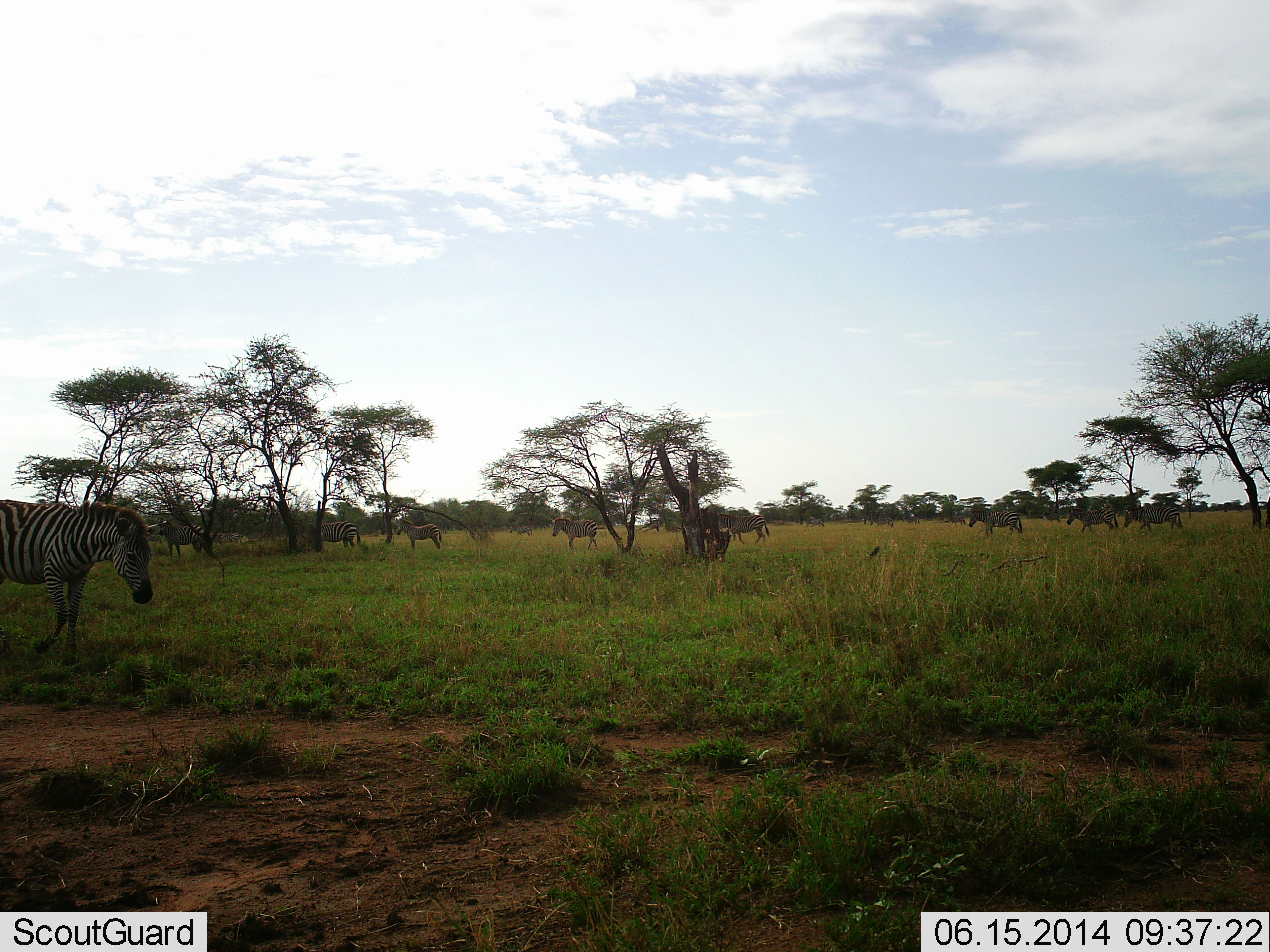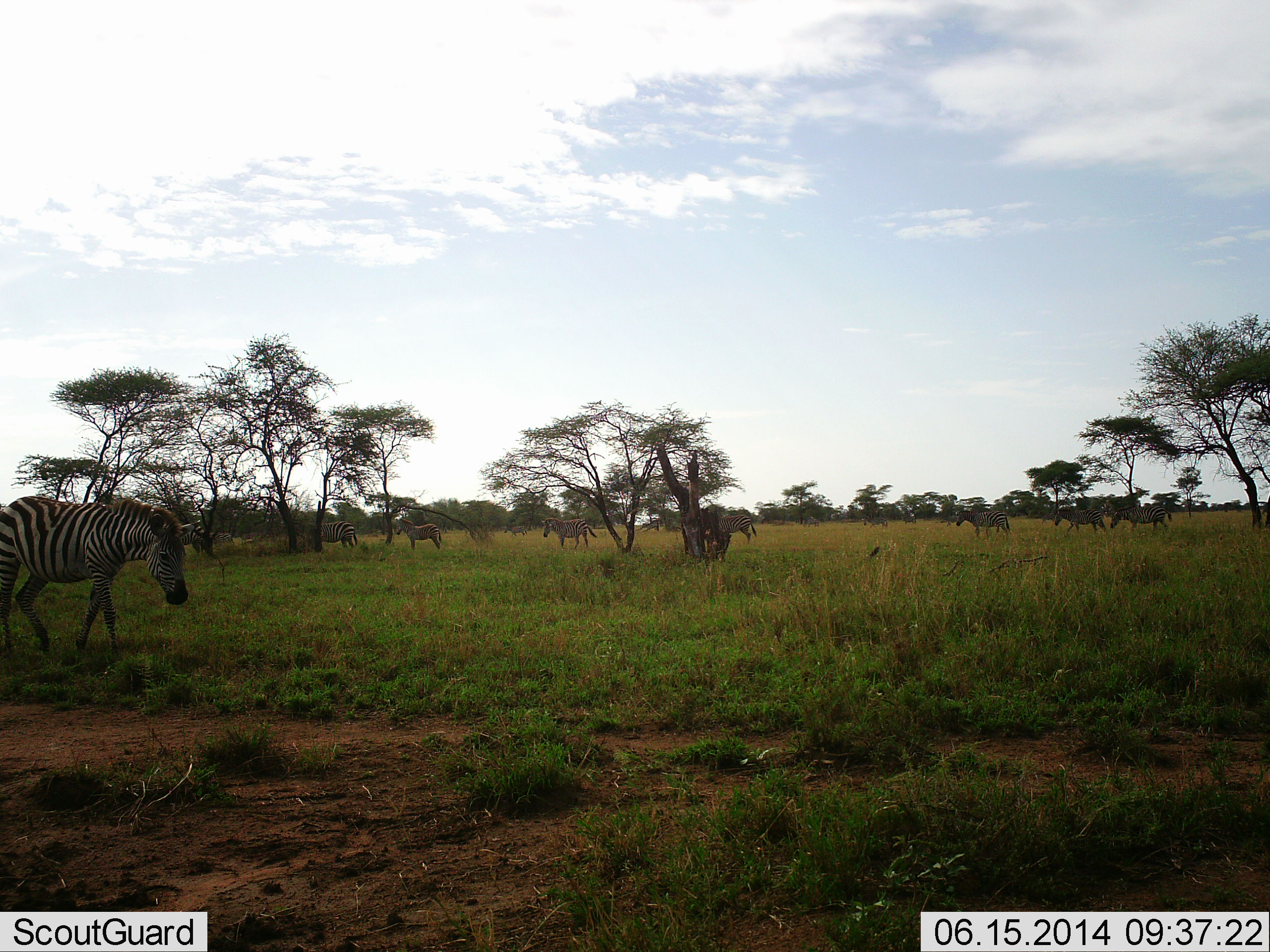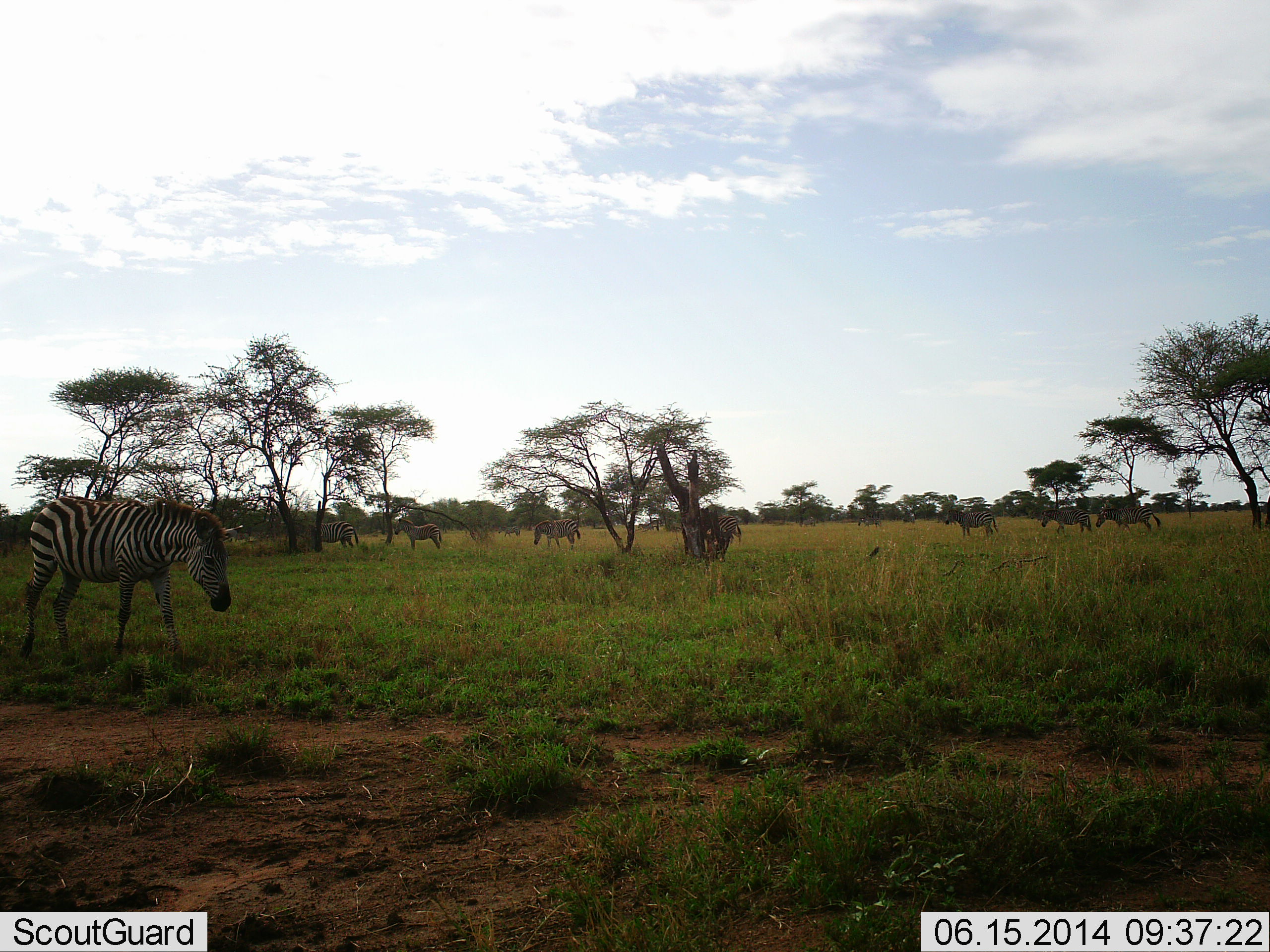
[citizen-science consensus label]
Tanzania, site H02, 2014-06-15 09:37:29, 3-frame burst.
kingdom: Animalia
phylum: Chordata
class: Mammalia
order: Perissodactyla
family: Equidae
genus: Equus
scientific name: Equus quagga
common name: plains zebra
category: zebra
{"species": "zebra (plains zebra) (Equus quagga)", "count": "11-50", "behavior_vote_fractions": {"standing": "30%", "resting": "0%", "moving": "100%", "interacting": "0%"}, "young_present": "10%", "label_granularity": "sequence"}